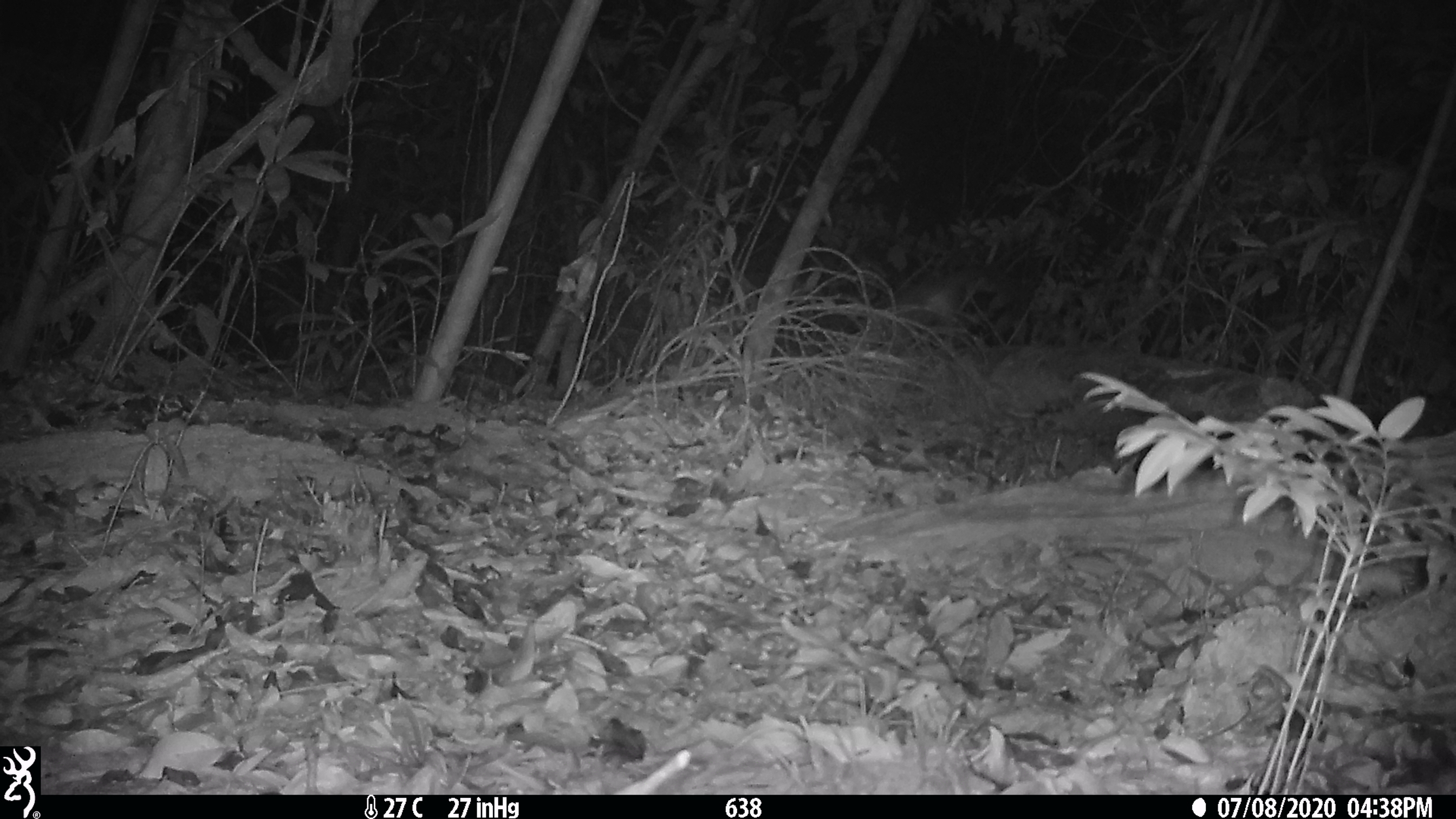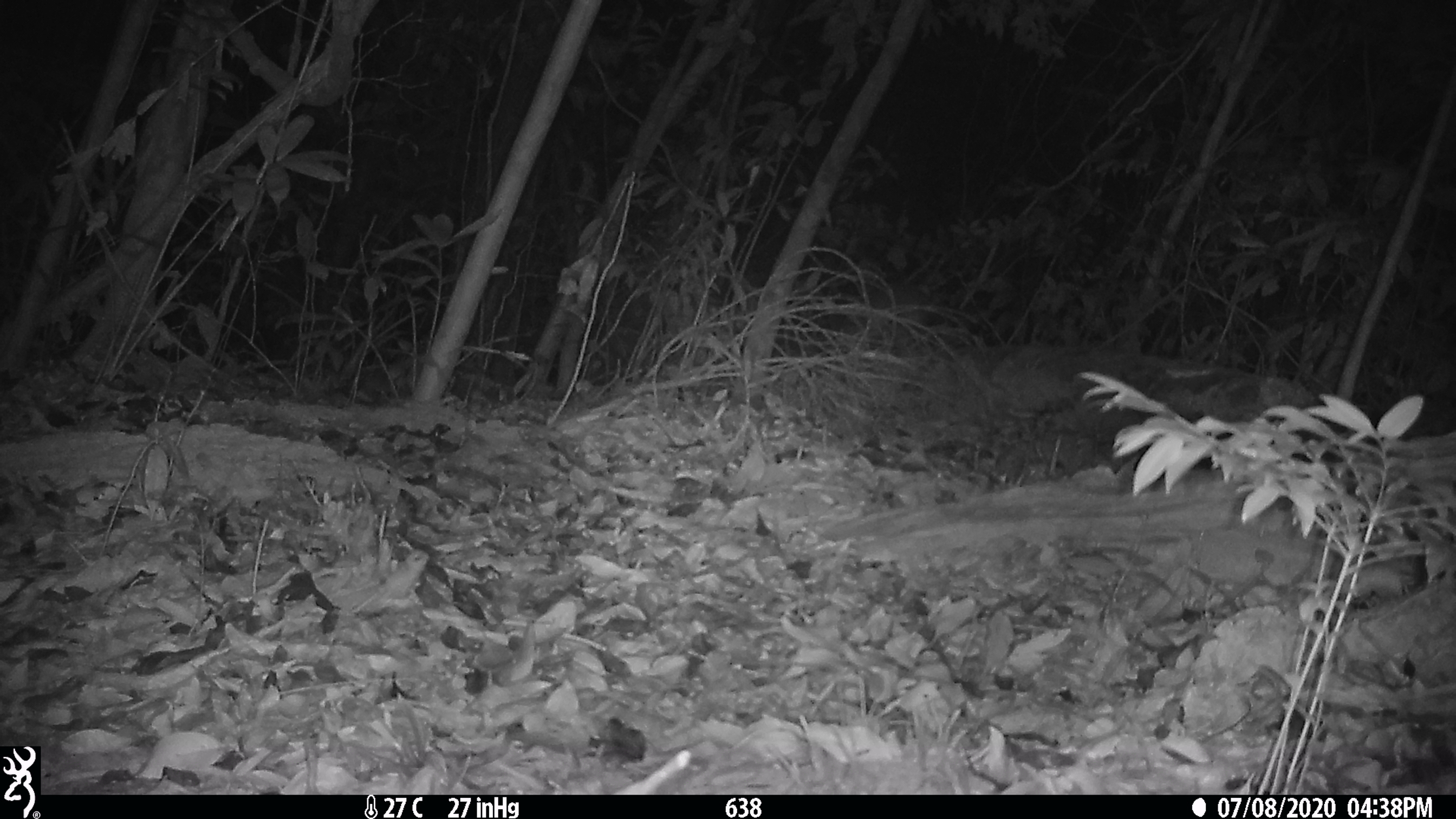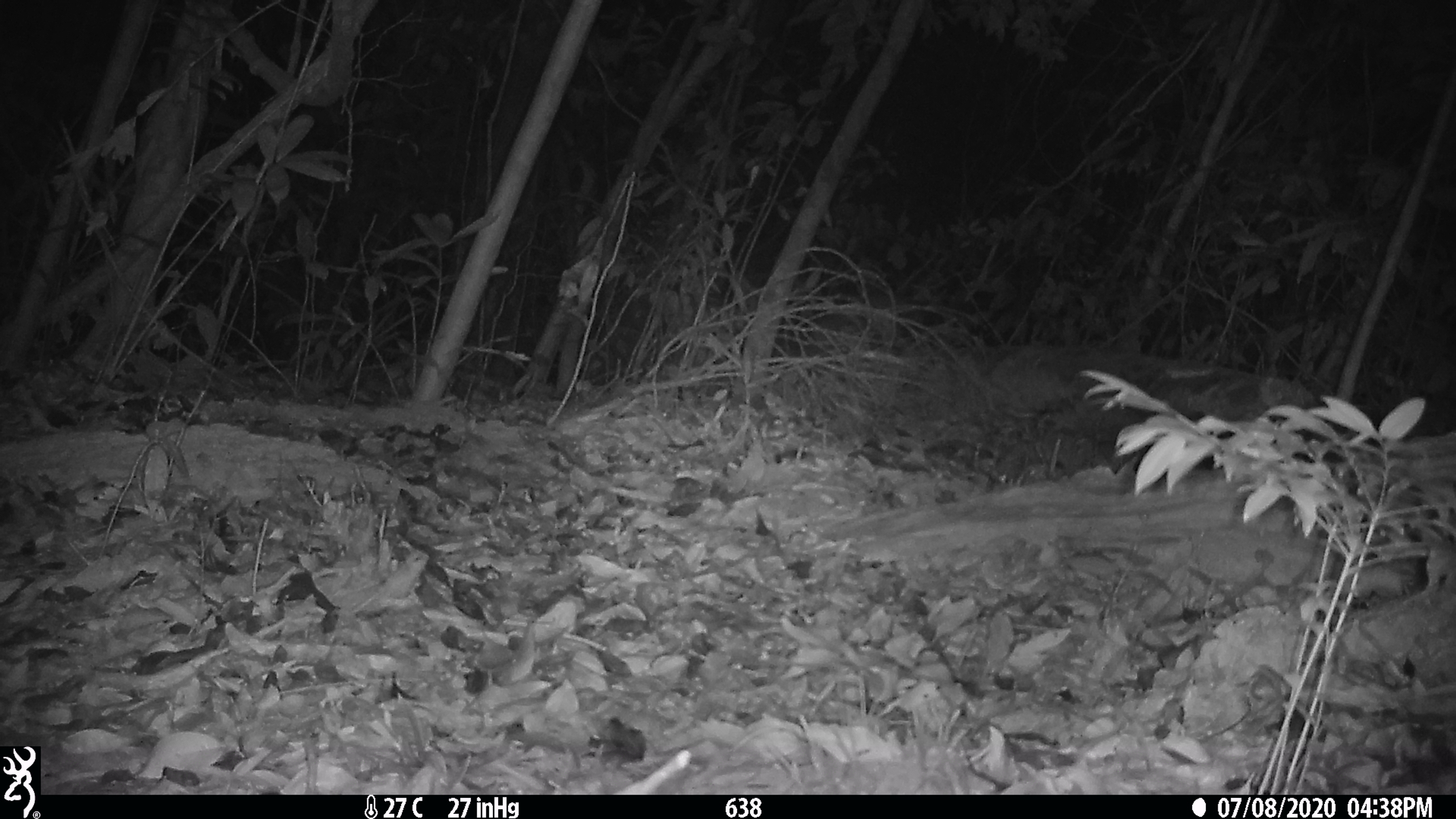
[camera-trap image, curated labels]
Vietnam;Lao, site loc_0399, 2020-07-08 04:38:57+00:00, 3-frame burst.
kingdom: Animalia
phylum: Chordata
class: Mammalia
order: Carnivora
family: Viverridae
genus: Paguma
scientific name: Paguma larvata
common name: masked palm civet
Masked palm civet (Paguma larvata). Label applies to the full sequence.